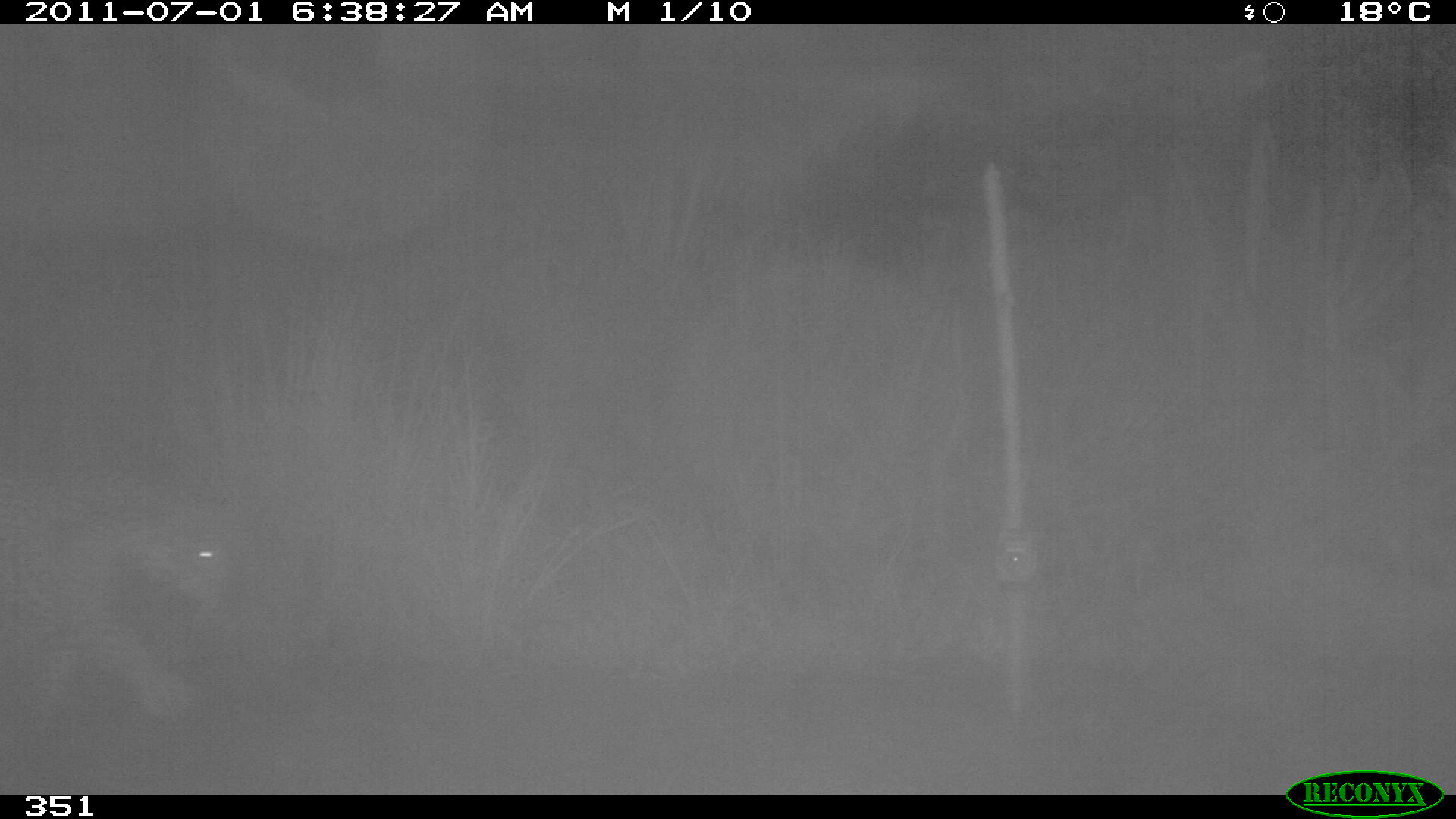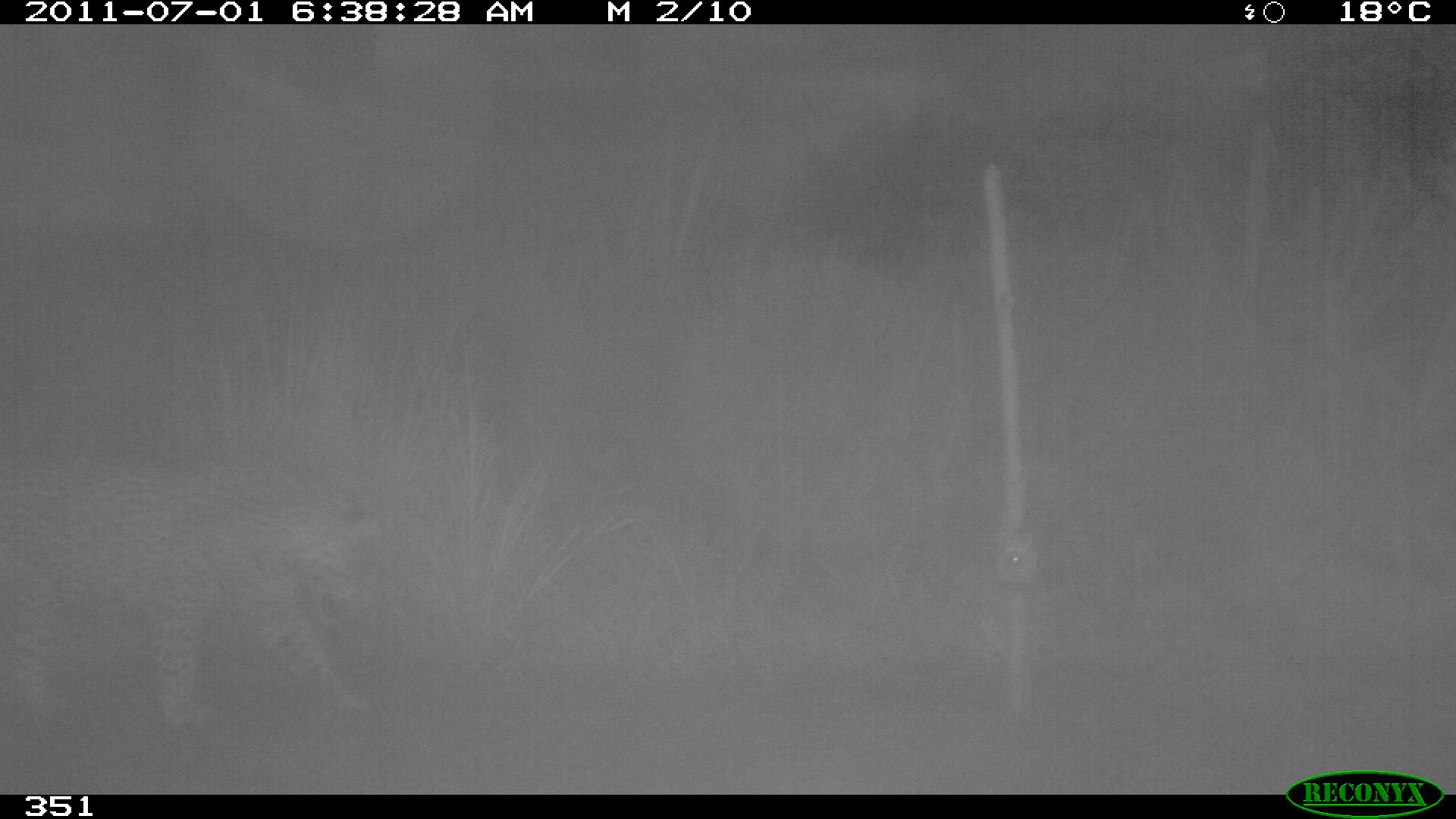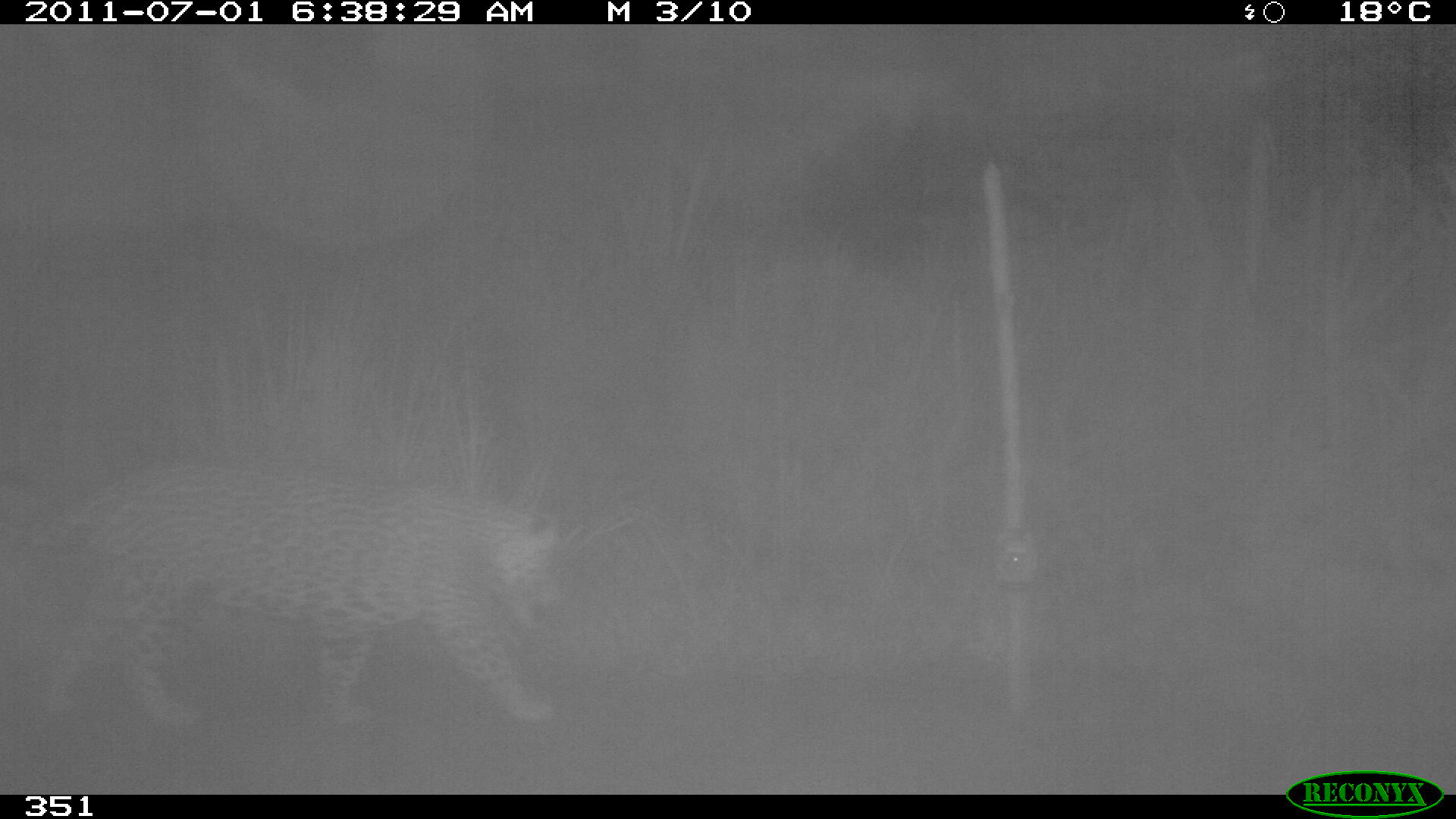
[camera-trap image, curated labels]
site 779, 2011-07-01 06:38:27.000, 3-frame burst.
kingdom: Animalia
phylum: Chordata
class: Mammalia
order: Carnivora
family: Felidae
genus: Panthera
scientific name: Panthera onca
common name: jaguar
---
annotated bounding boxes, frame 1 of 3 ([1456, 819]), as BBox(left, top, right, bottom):
panthera onca: BBox(0, 468, 237, 732)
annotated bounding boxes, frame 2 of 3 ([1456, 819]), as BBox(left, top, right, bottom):
panthera onca: BBox(0, 457, 379, 726)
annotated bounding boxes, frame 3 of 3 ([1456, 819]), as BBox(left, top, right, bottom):
panthera onca: BBox(2, 455, 563, 725)